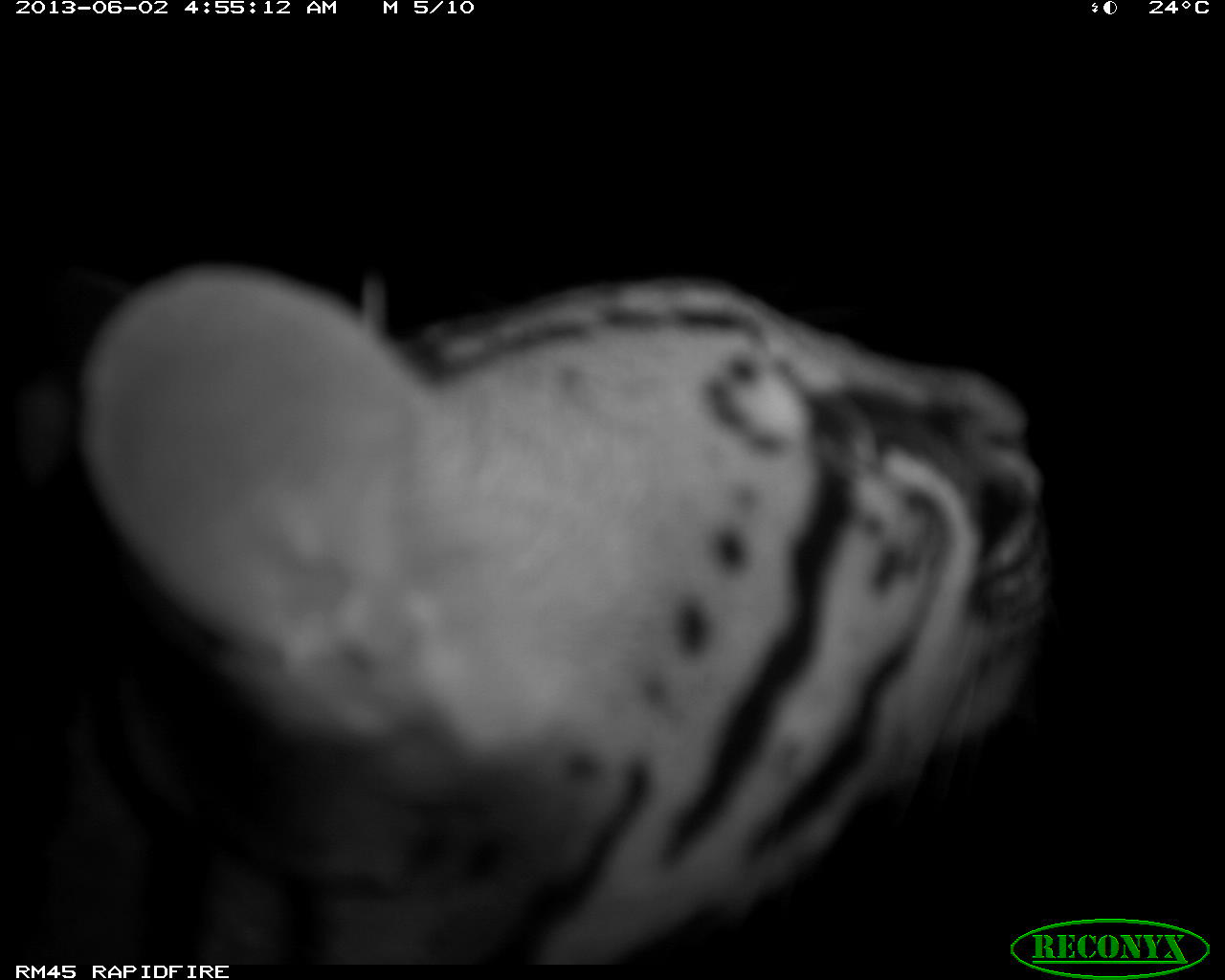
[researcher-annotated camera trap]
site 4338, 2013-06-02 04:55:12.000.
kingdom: Animalia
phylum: Chordata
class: Mammalia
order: Carnivora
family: Felidae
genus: Leopardus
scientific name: Leopardus pardalis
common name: ocelot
Leopardus pardalis (ocelot), count 1, sex female.